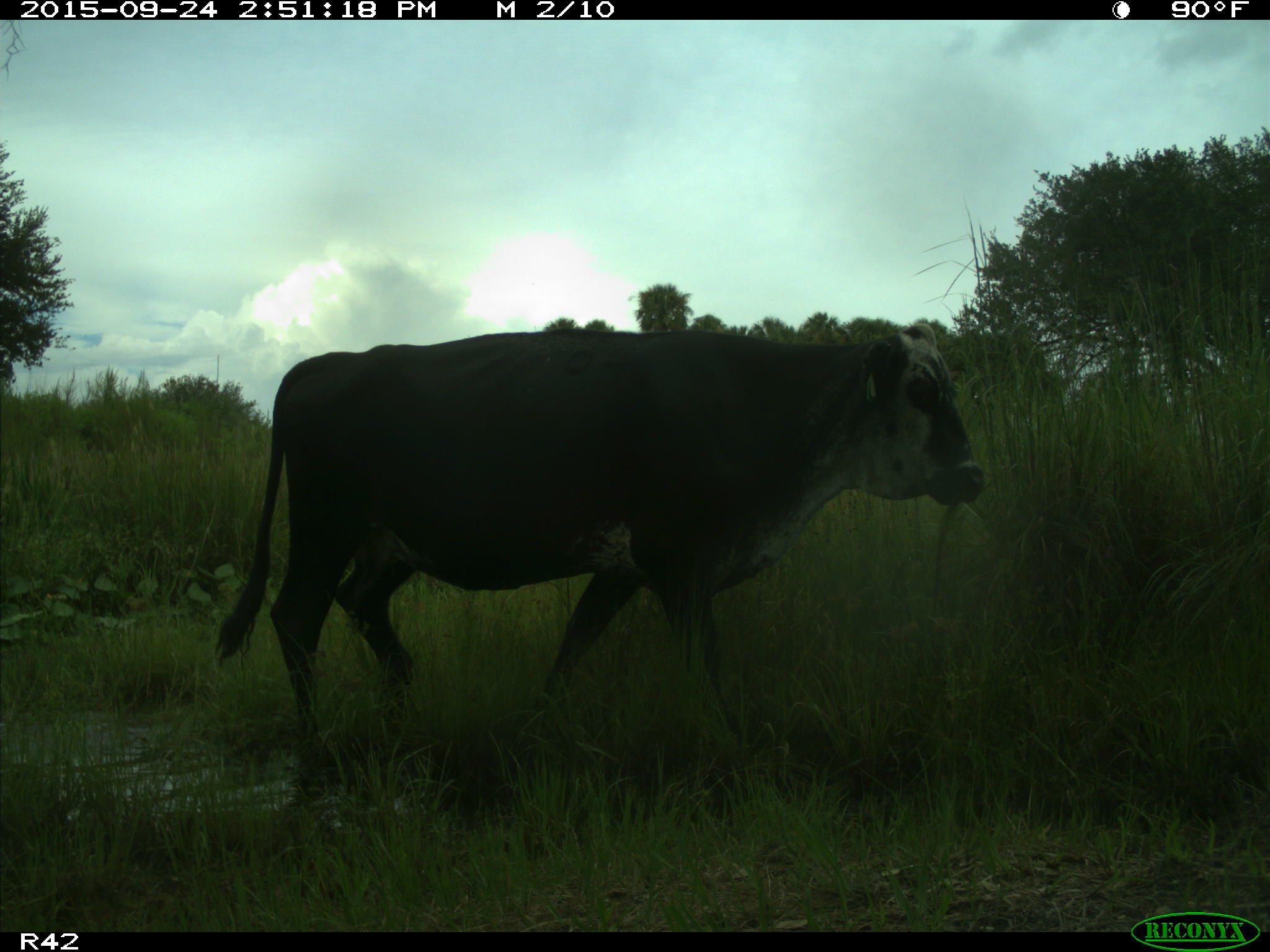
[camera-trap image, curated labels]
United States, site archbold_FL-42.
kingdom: Animalia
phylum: Chordata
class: Mammalia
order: Artiodactyla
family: Bovidae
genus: Bos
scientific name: Bos taurus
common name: domestic cow